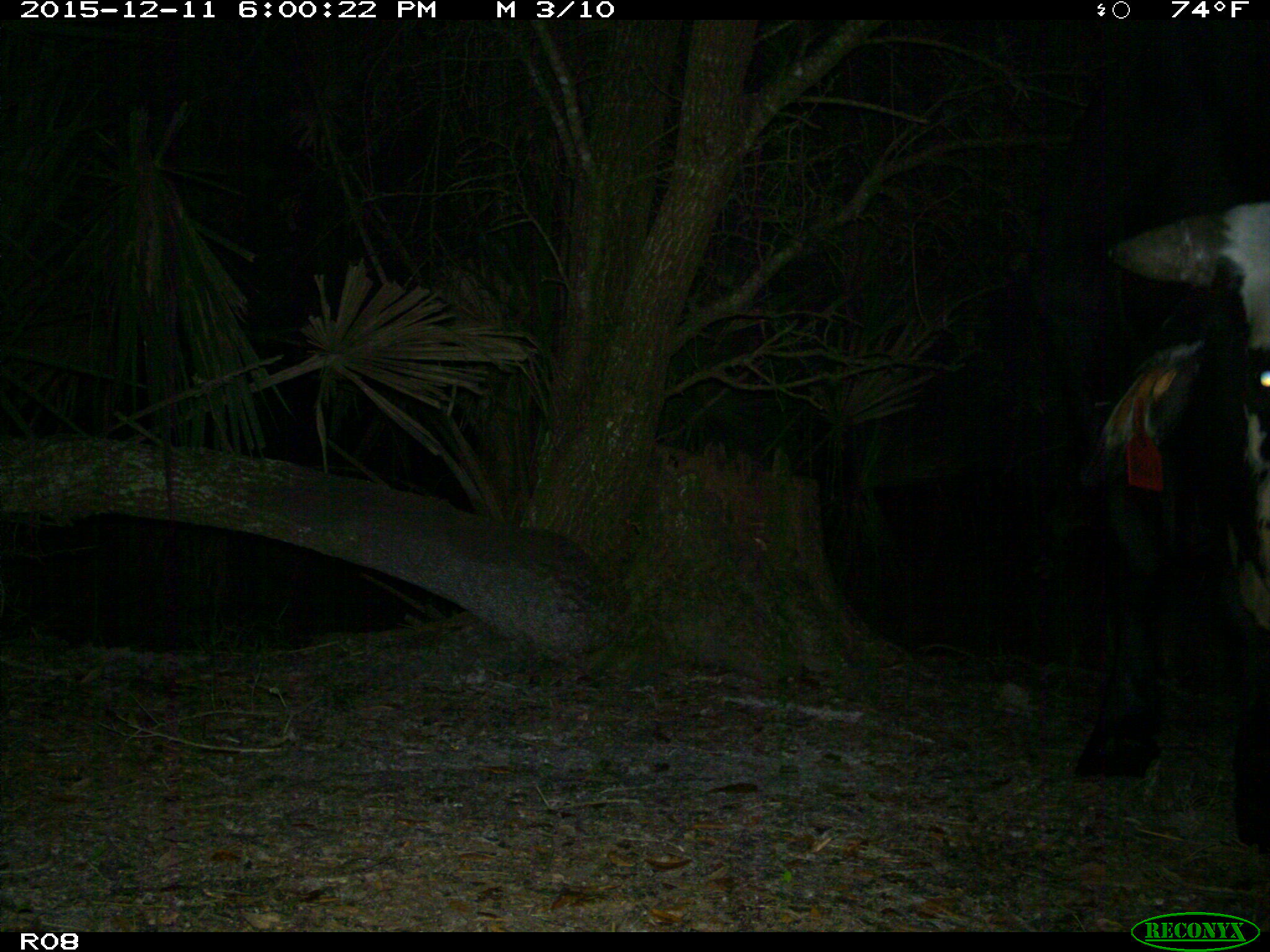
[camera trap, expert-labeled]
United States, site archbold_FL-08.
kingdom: Animalia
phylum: Chordata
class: Mammalia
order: Artiodactyla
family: Bovidae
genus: Bos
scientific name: Bos taurus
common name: domestic cow